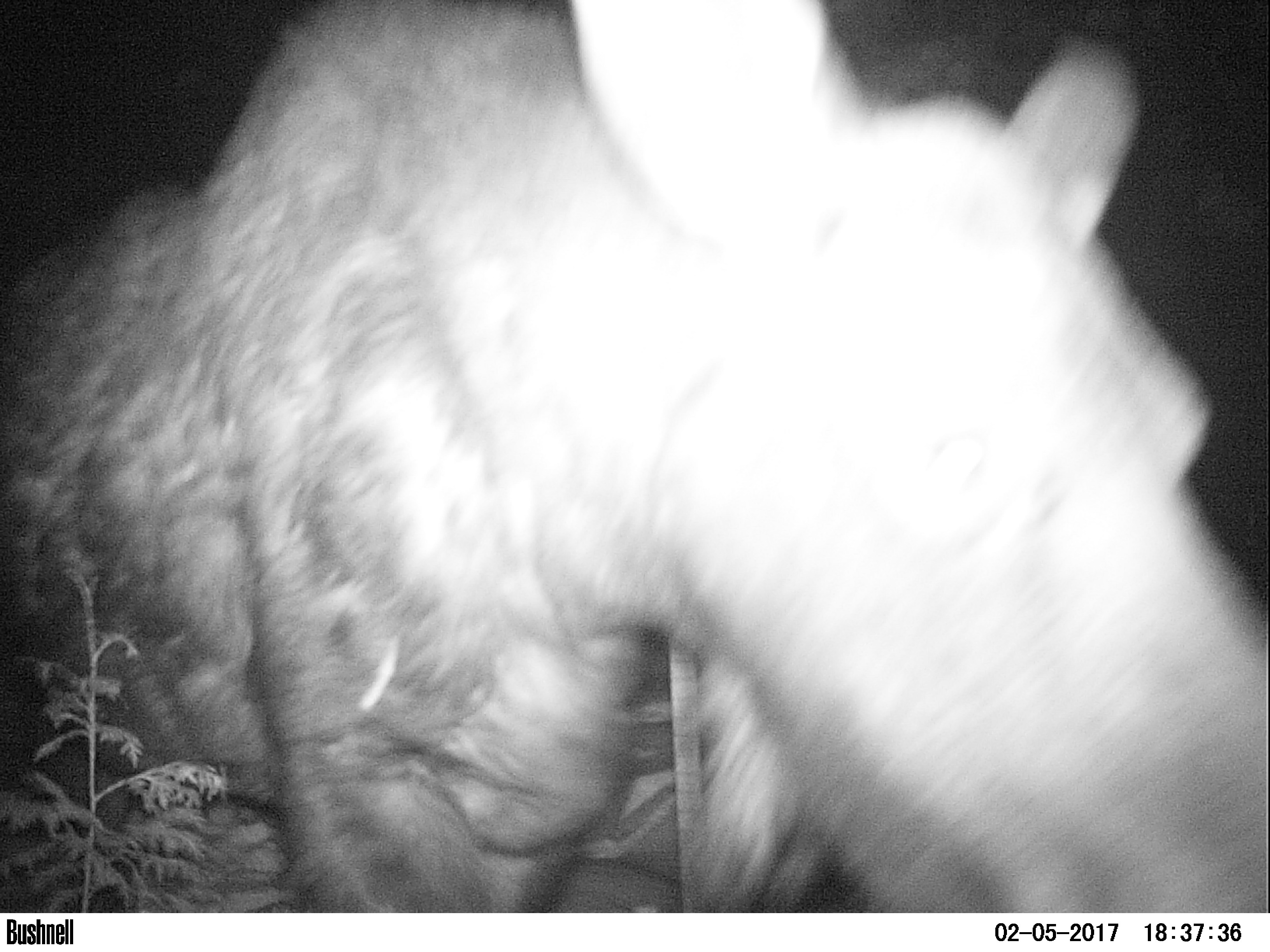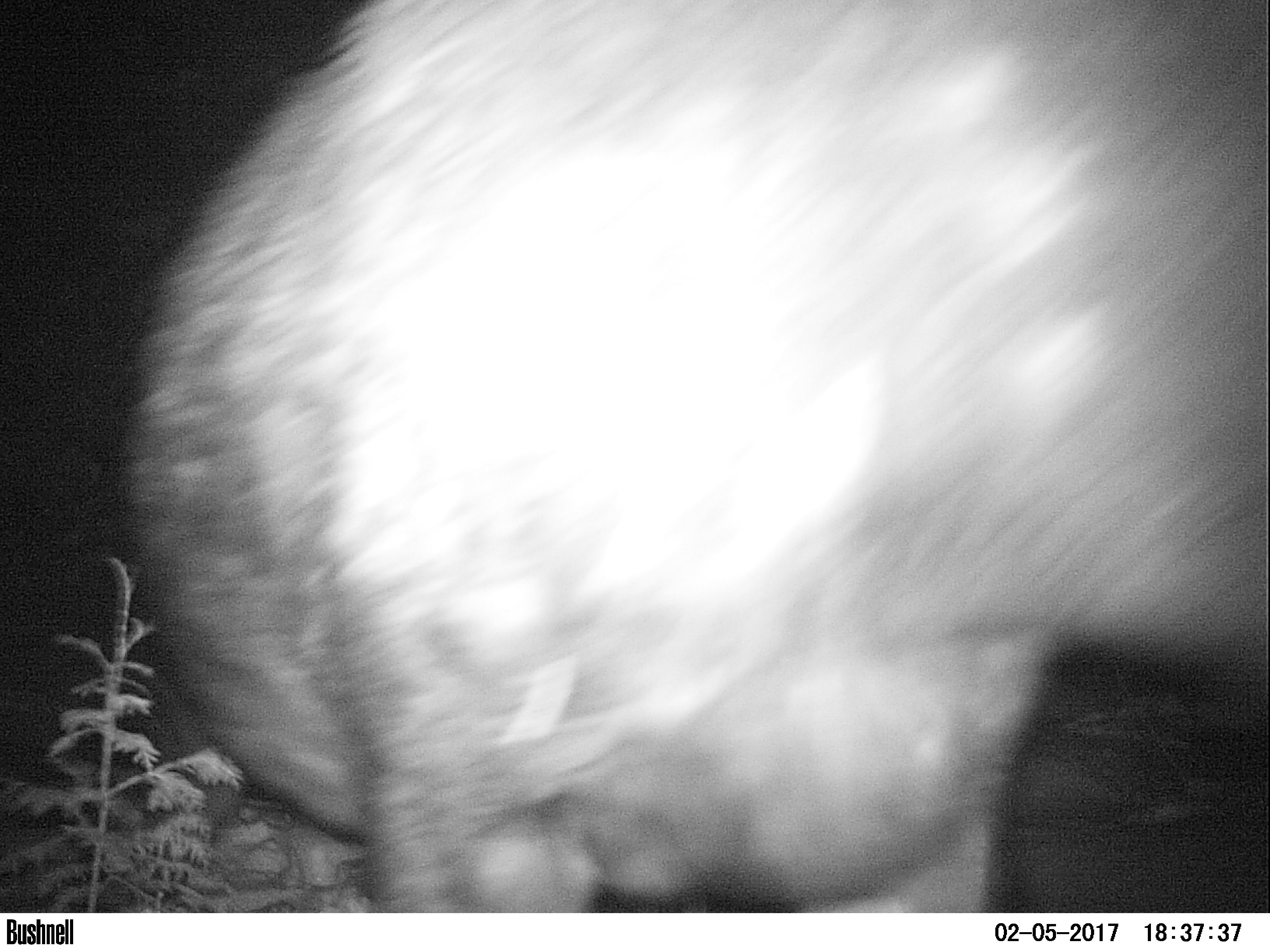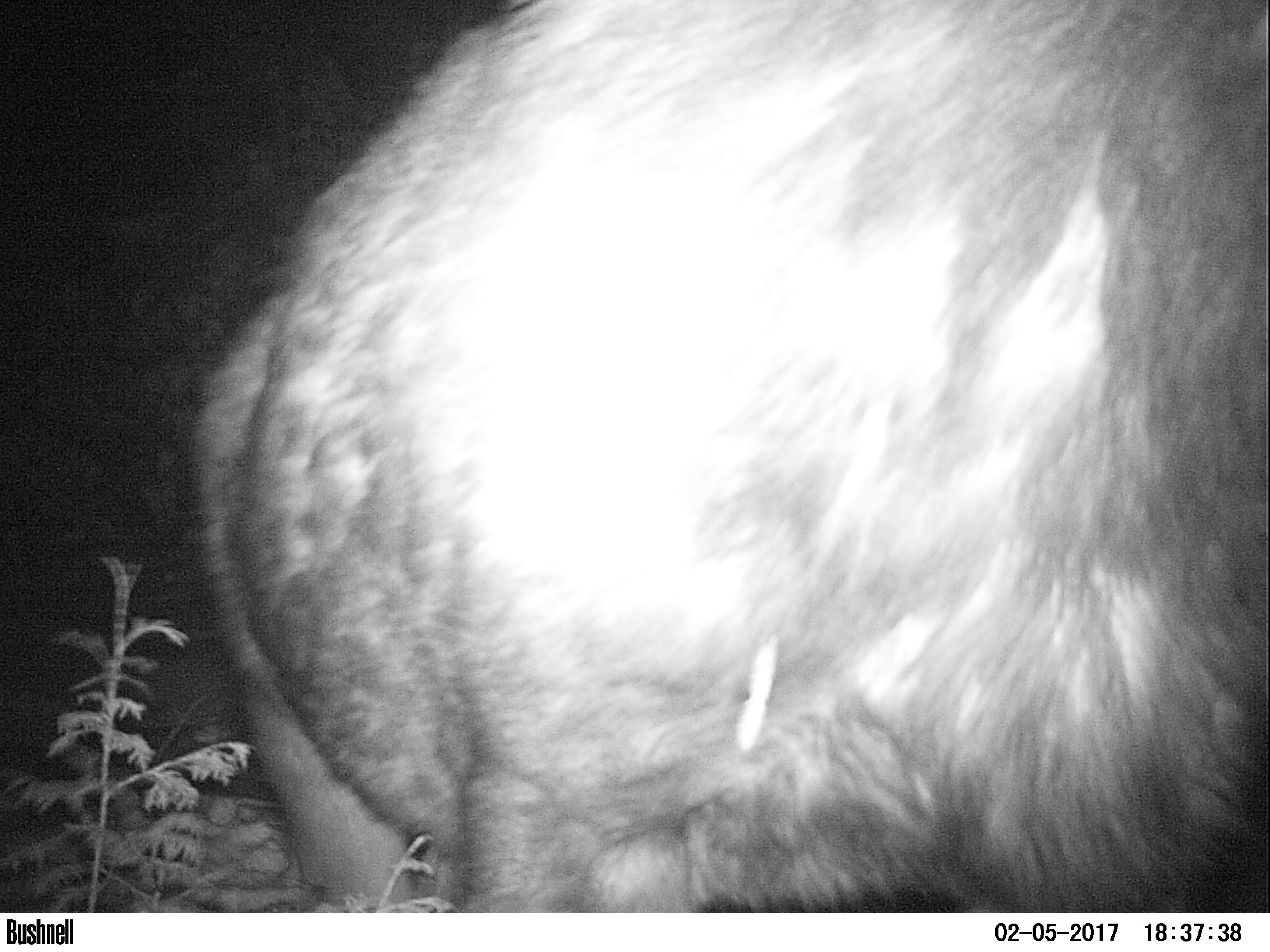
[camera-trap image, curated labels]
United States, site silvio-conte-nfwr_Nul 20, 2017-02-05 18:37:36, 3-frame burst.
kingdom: Animalia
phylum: Chordata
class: Mammalia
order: Artiodactyla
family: Cervidae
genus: Alces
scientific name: Alces alces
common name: moose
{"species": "moose (Alces alces)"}